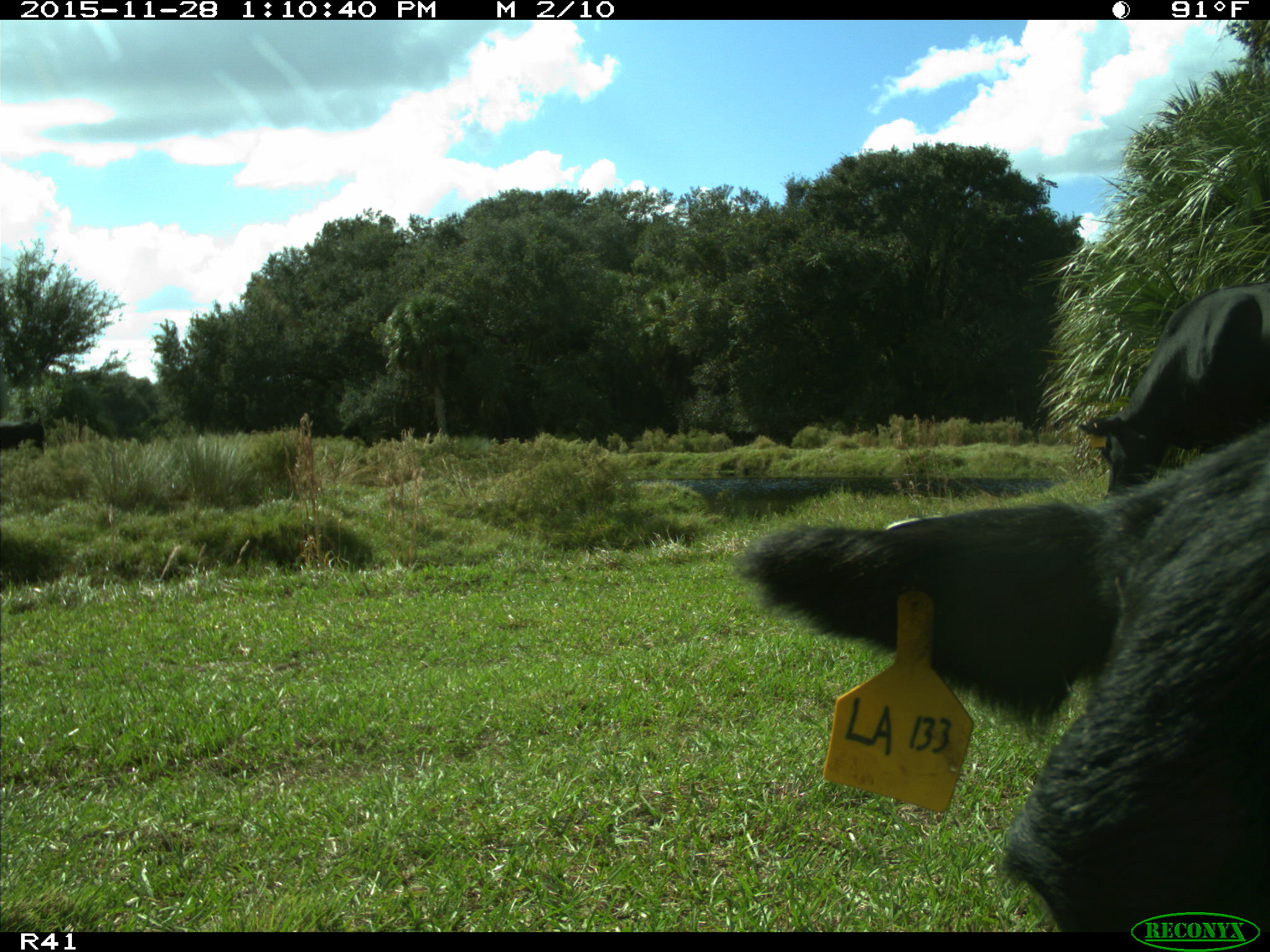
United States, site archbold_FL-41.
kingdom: Animalia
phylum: Chordata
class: Mammalia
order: Artiodactyla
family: Bovidae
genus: Bos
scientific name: Bos taurus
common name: domestic cow